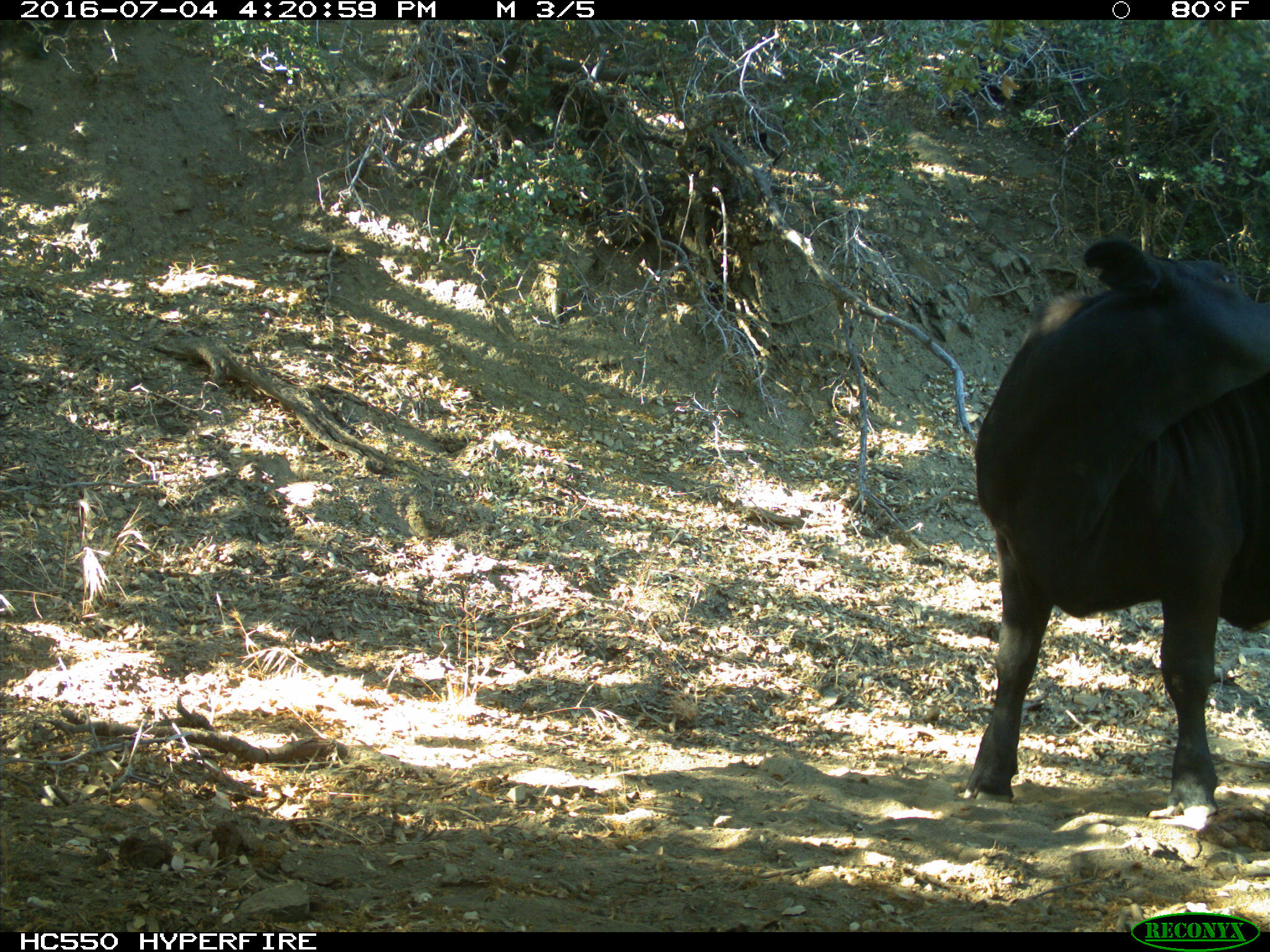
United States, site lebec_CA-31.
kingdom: Animalia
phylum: Chordata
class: Mammalia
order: Artiodactyla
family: Bovidae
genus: Bos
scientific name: Bos taurus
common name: domestic cow